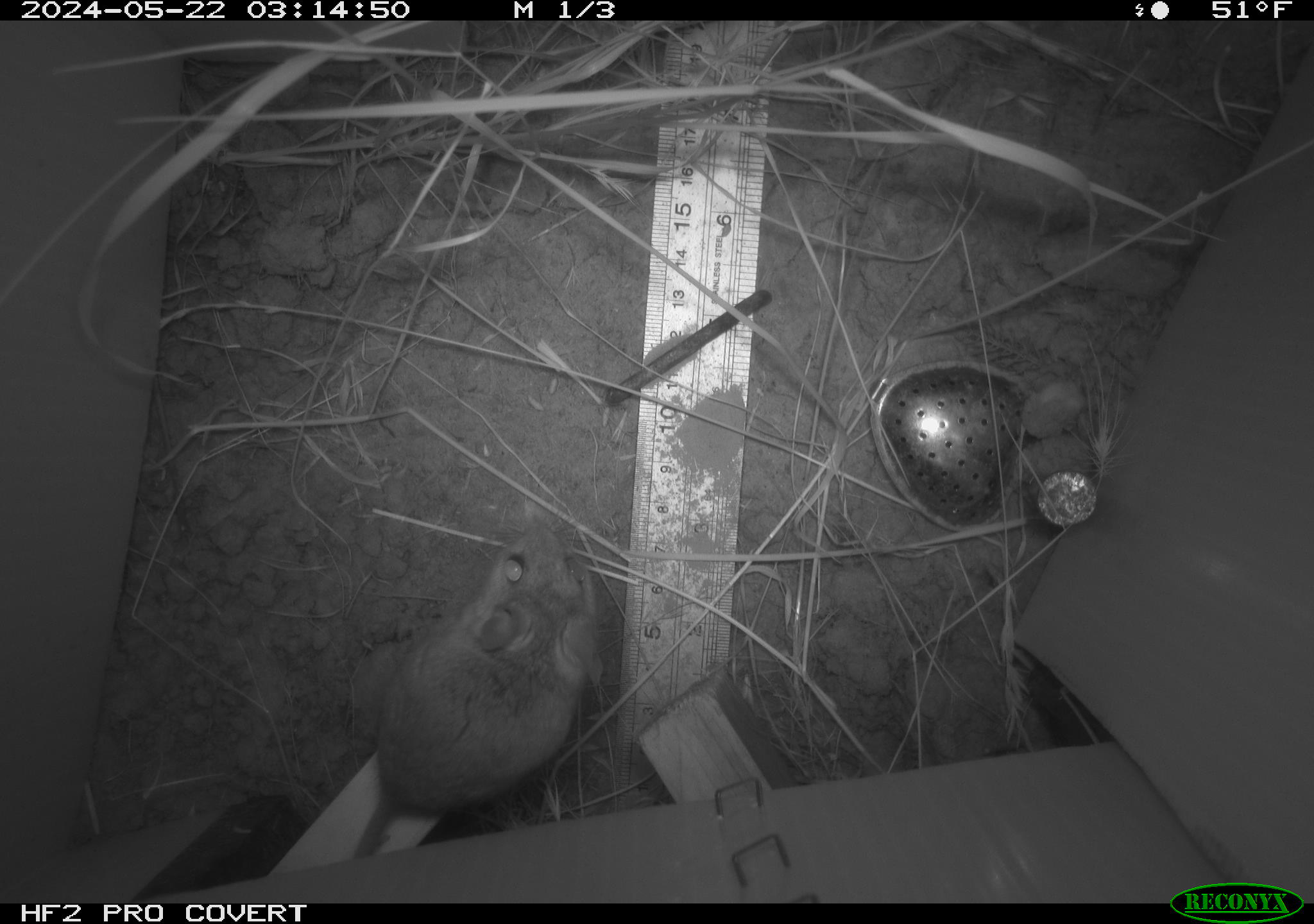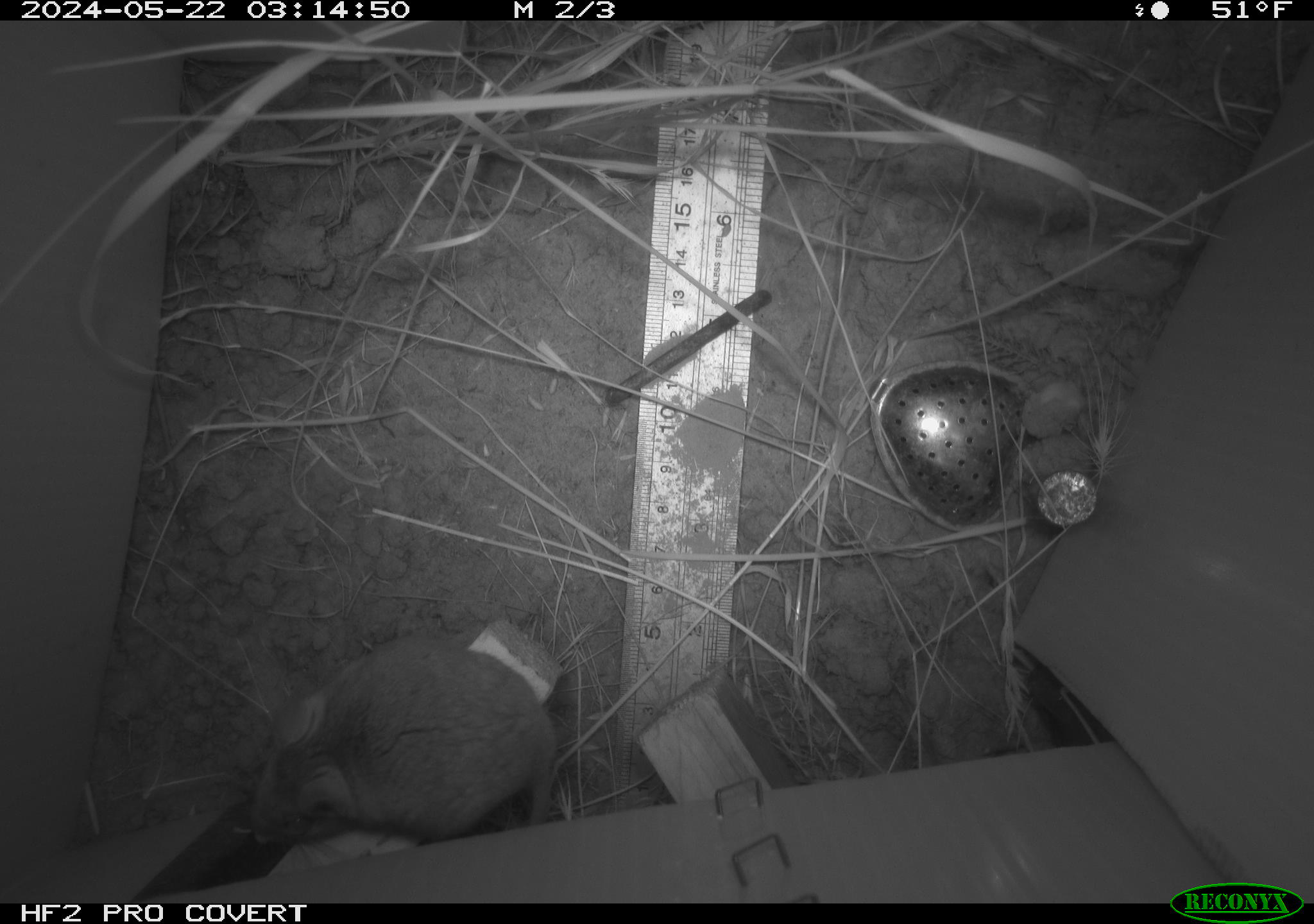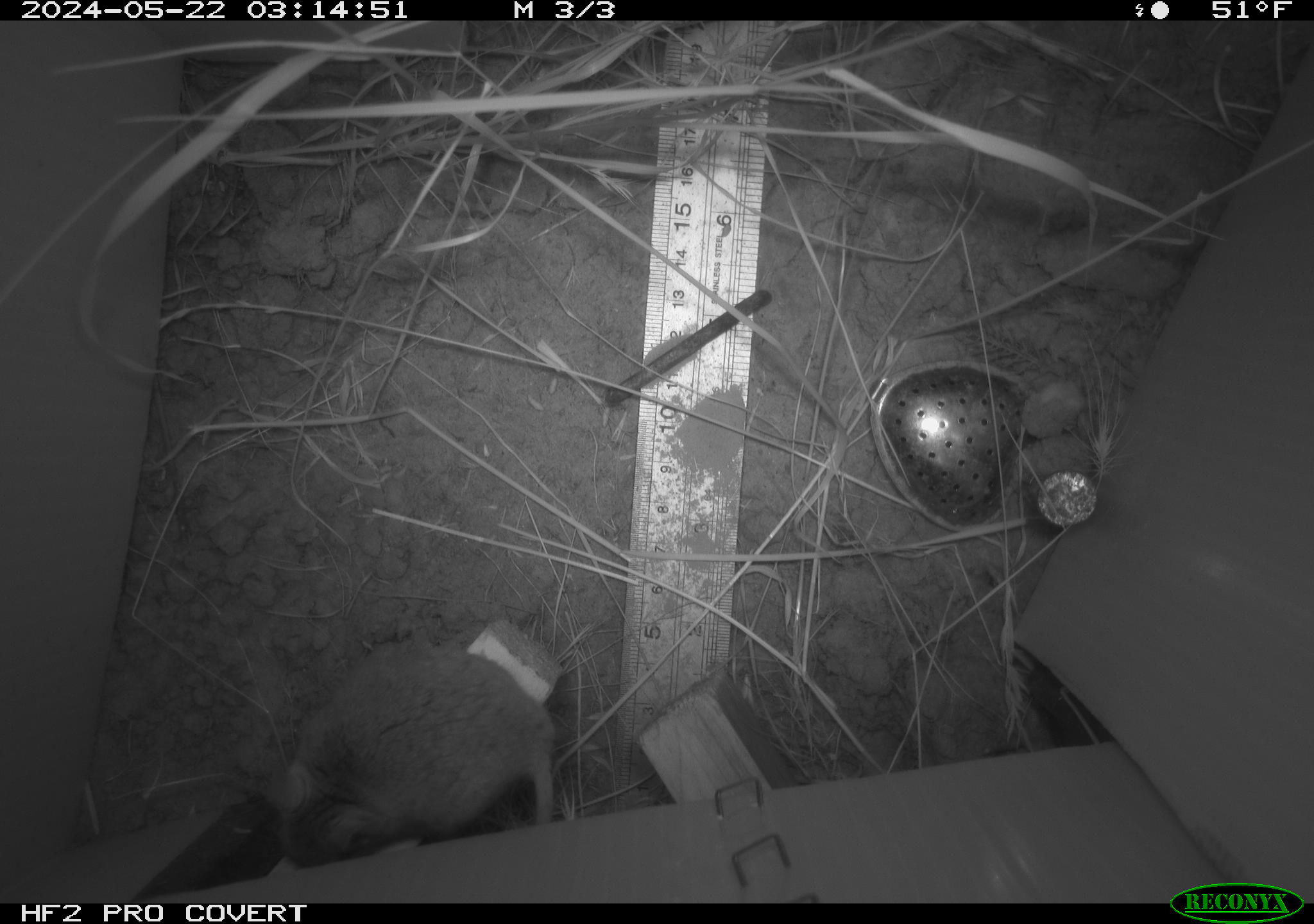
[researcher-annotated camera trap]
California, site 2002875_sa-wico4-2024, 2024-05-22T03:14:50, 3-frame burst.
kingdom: Animalia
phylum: Chordata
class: Mammalia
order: Rodentia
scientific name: Rodentia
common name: rodent